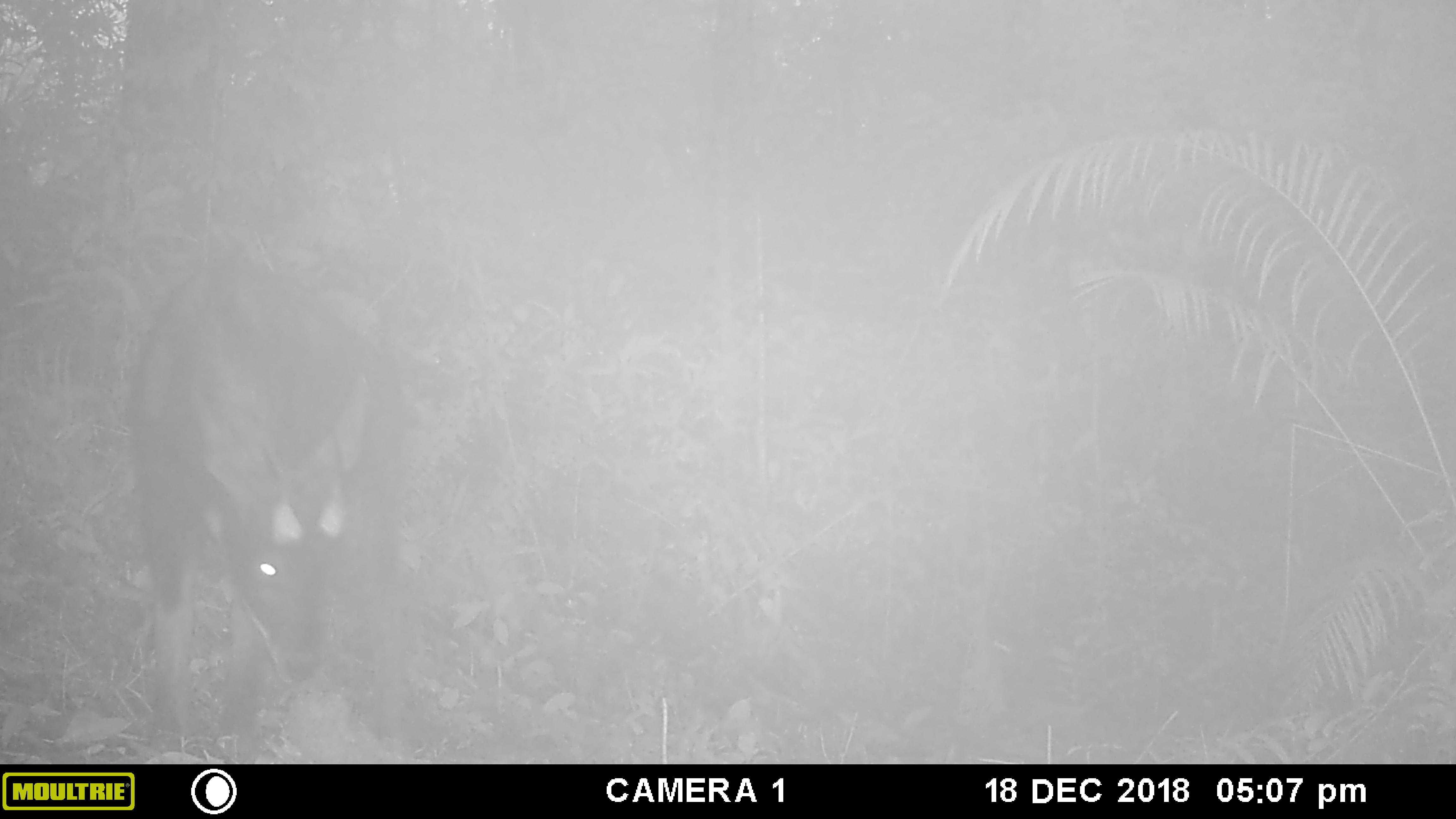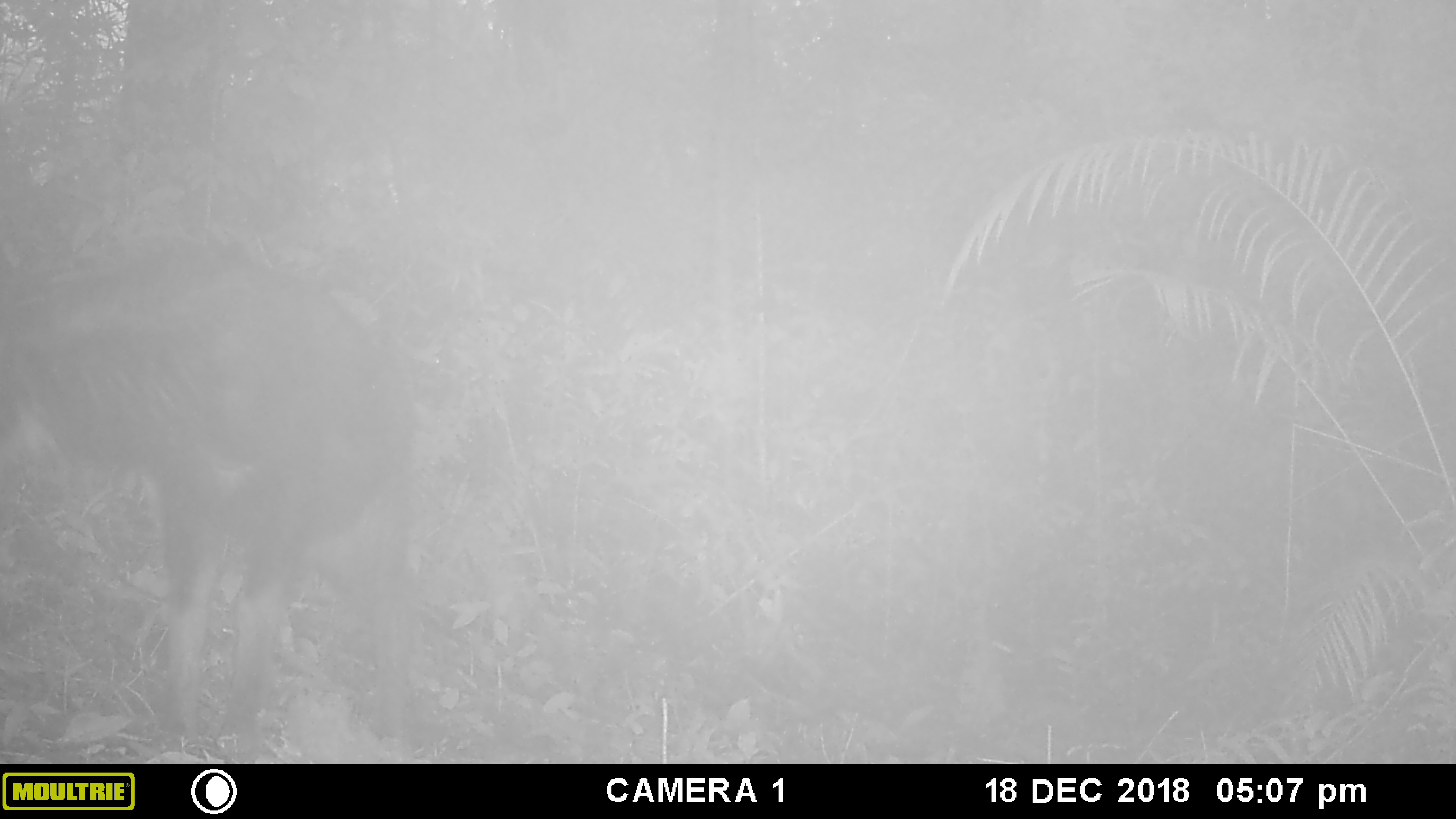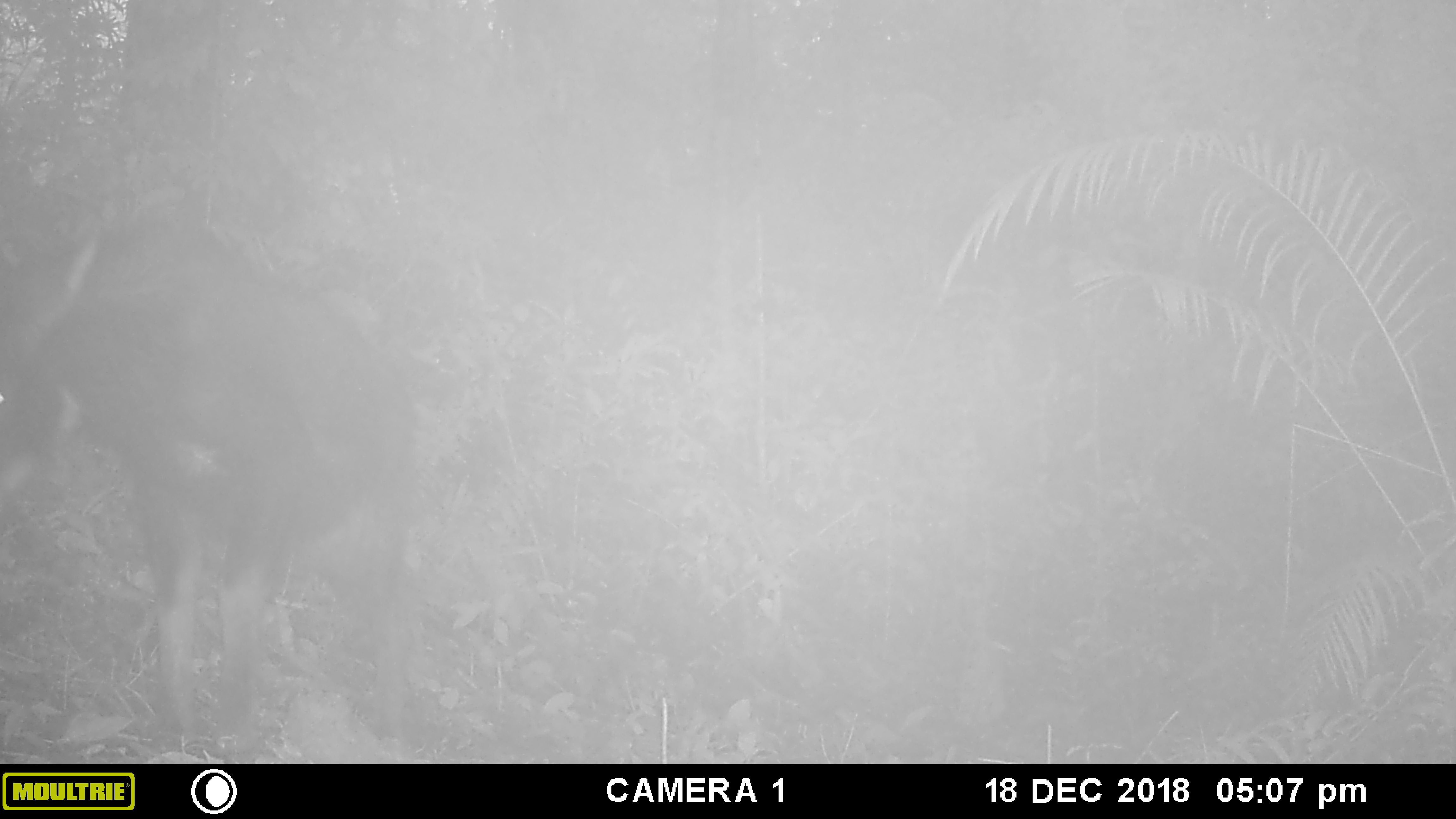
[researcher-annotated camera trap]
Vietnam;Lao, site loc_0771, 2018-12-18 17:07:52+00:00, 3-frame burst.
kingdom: Animalia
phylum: Chordata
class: Mammalia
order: Artiodactyla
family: Bovidae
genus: Capricornis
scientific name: Capricornis sumatraensis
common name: chinese serow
Chinese serow (Capricornis sumatraensis). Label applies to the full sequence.